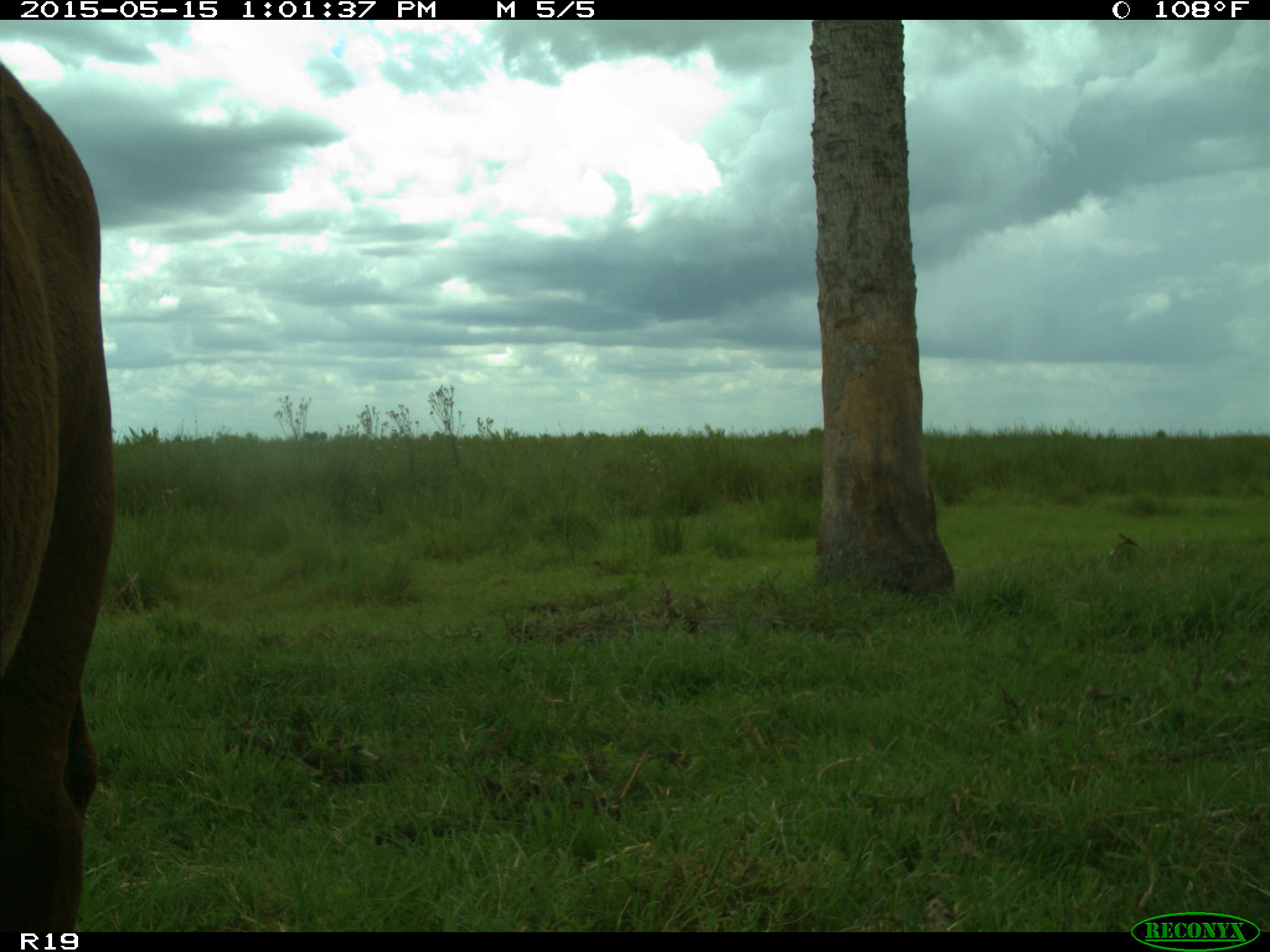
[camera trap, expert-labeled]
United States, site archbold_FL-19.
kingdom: Animalia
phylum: Chordata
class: Mammalia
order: Artiodactyla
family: Bovidae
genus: Bos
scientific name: Bos taurus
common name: domestic cow